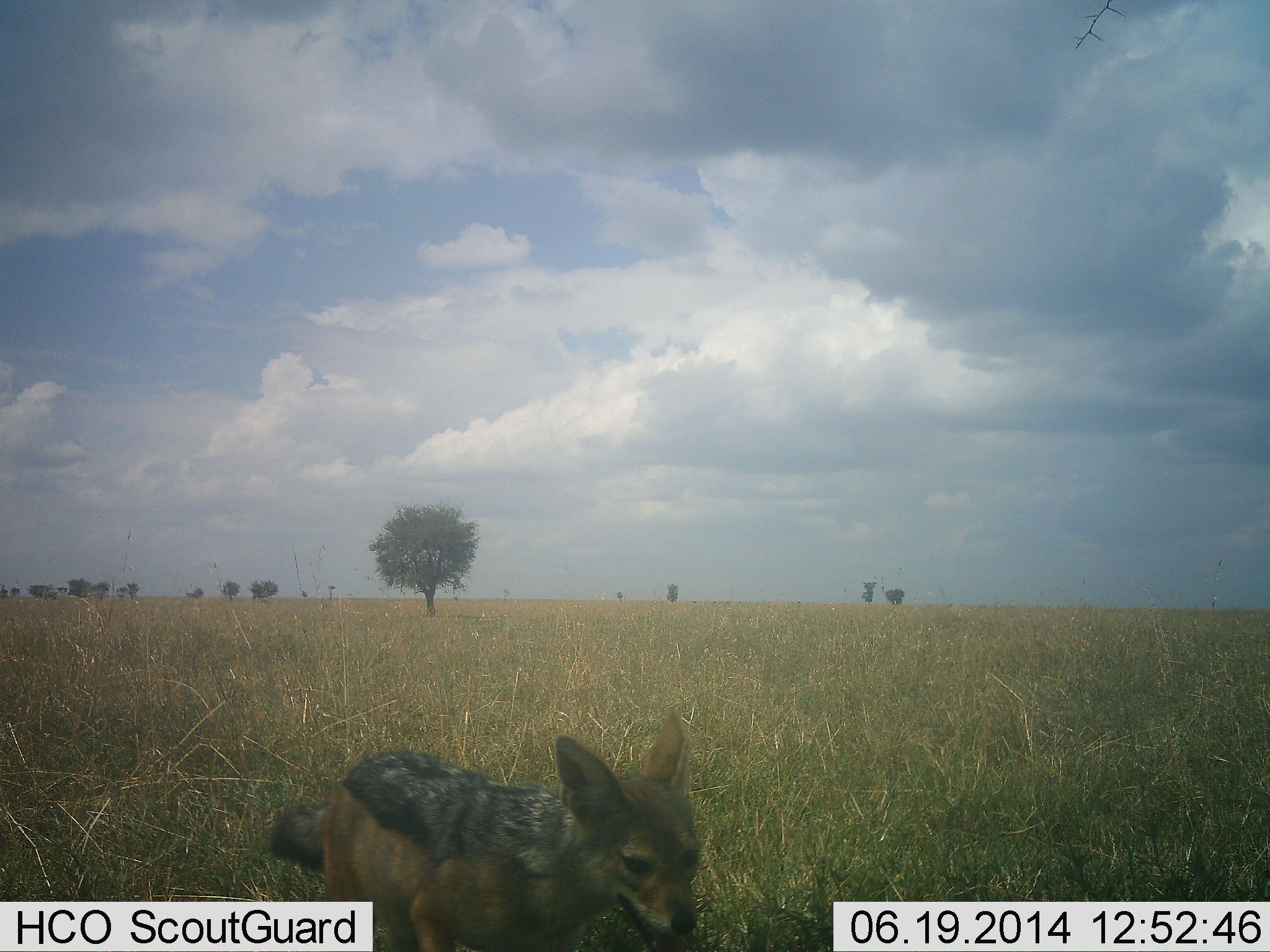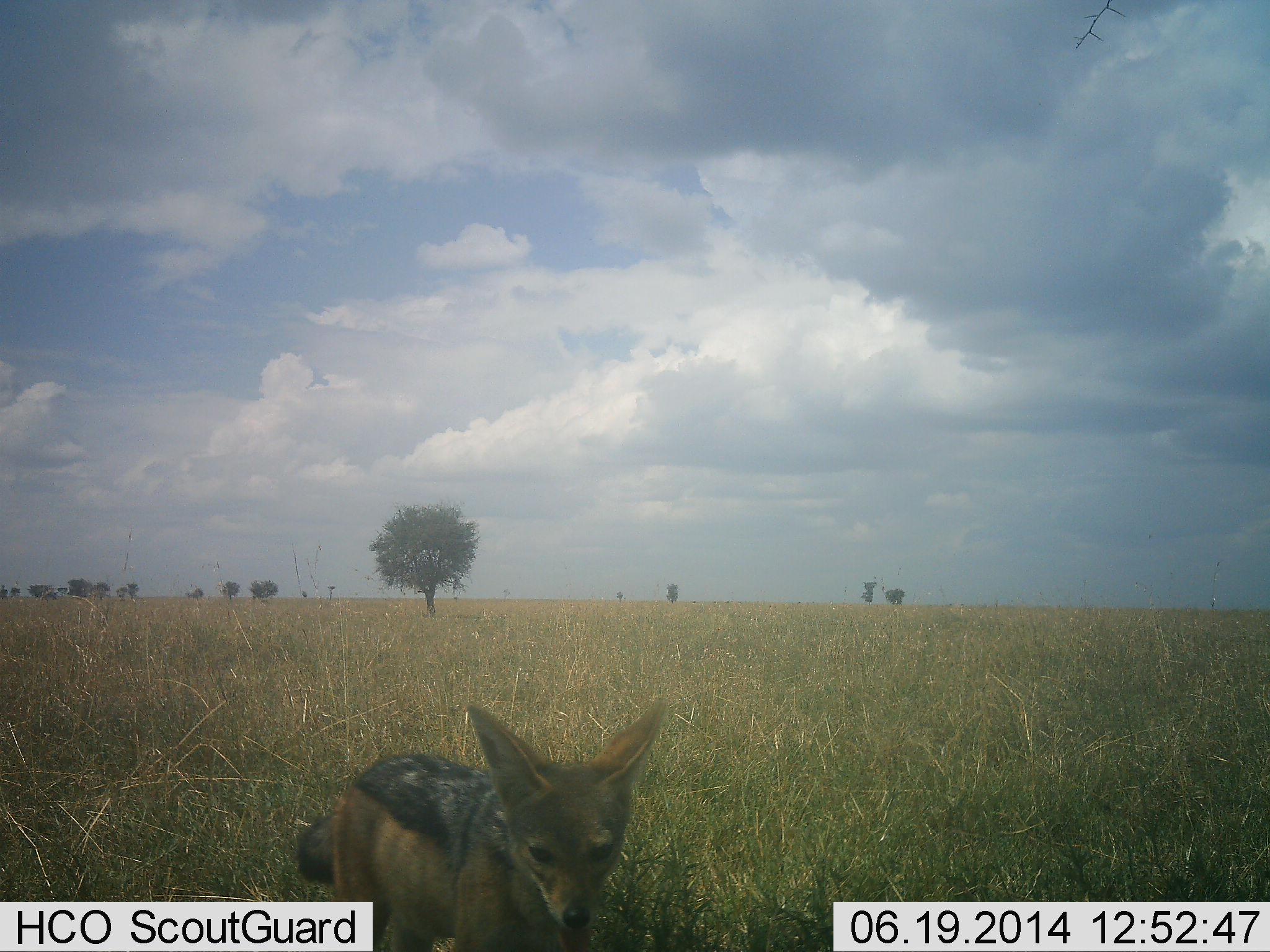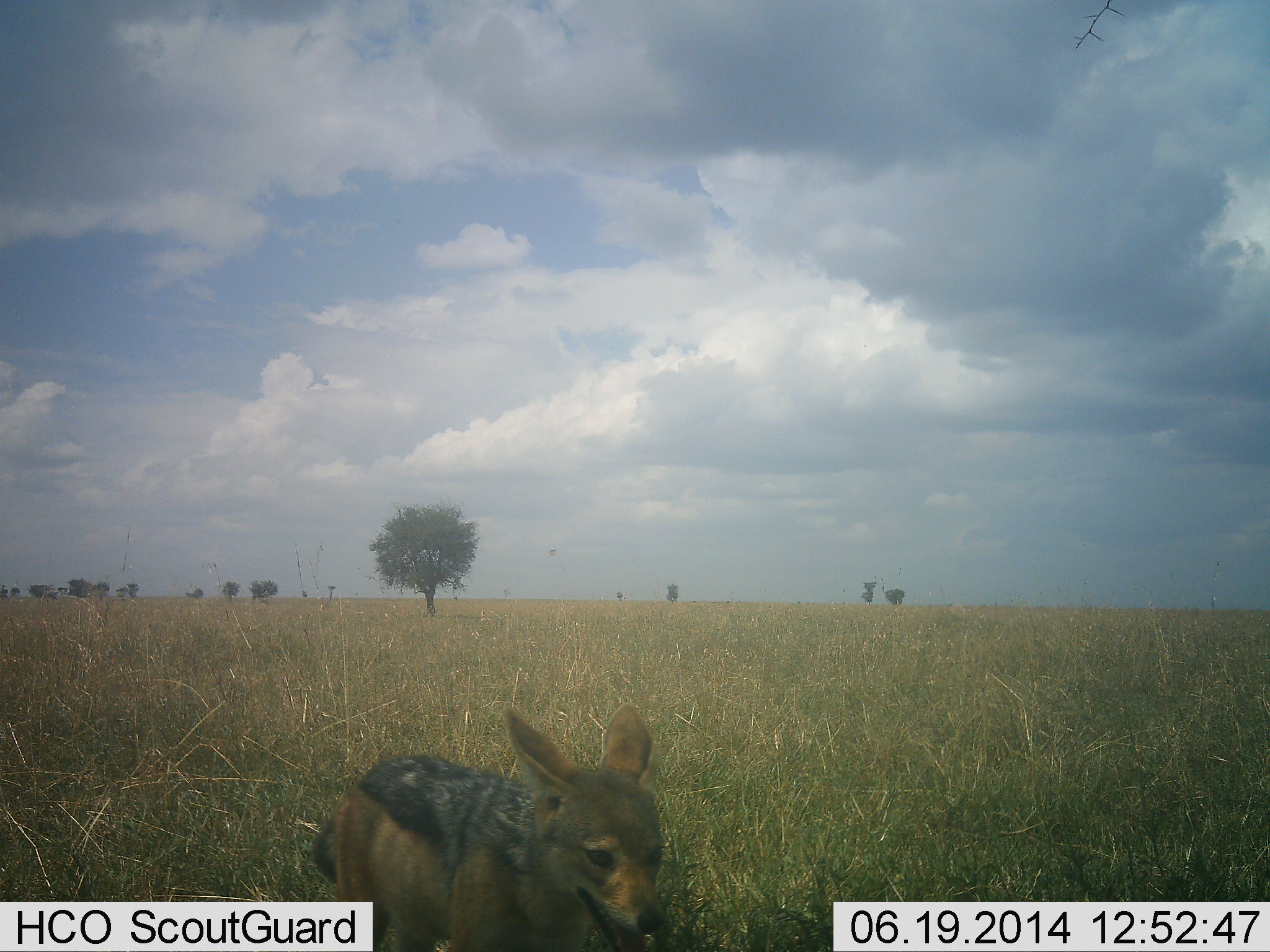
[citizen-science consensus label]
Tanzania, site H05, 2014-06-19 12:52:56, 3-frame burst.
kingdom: Animalia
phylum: Chordata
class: Mammalia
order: Carnivora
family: Canidae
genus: Lupulella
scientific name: Lupulella mesomelas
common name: black-backed jackal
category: jackal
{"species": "jackal (black-backed jackal) (Lupulella mesomelas)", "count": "1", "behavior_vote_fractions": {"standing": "70%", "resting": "0%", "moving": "40%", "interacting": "0%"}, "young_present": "10%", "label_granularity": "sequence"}